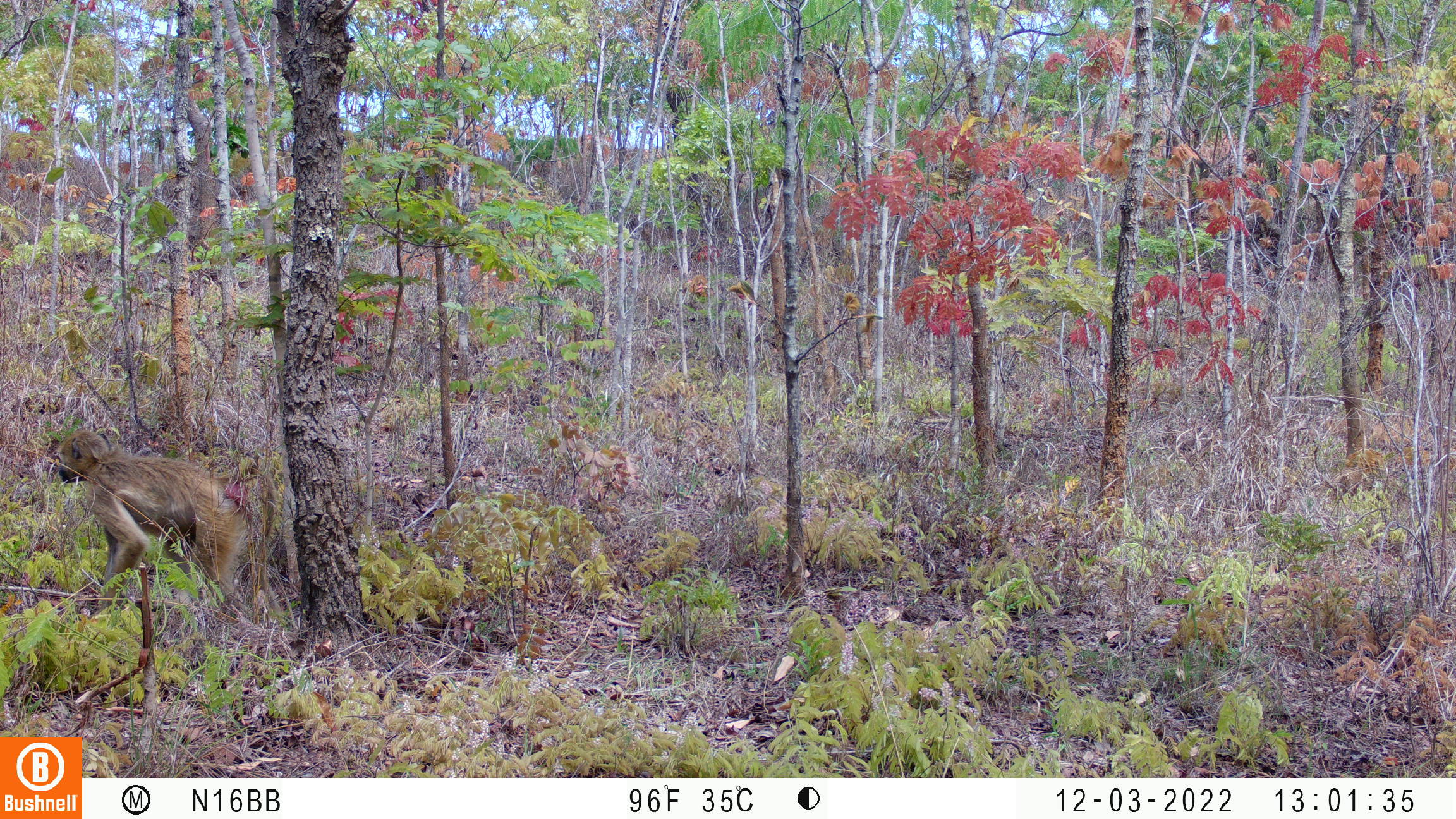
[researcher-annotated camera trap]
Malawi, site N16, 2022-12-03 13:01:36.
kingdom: Animalia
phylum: Chordata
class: Mammalia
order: Primates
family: Cercopithecidae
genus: Papio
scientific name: Papio cynocephalus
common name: yellow baboon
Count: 1.